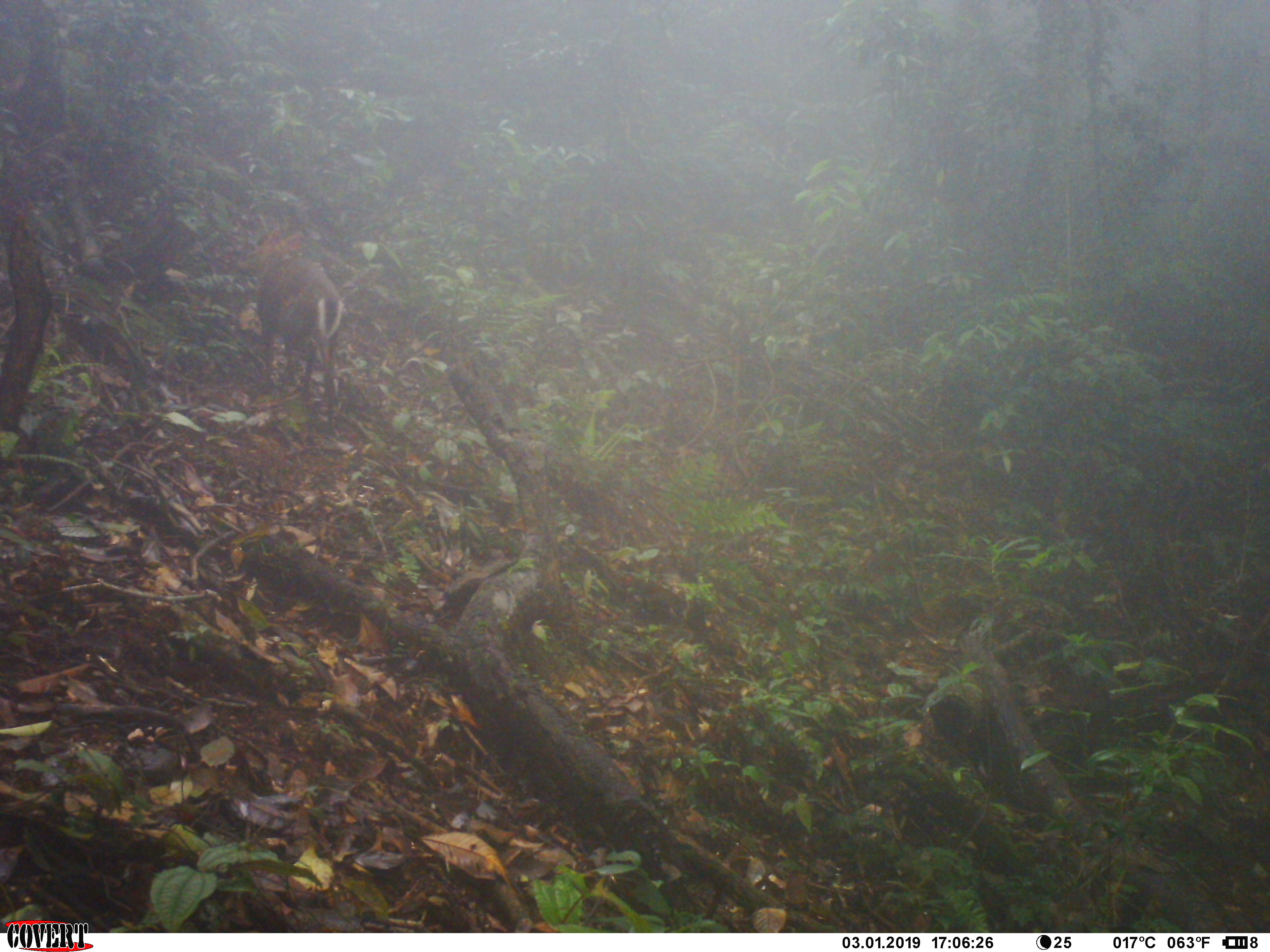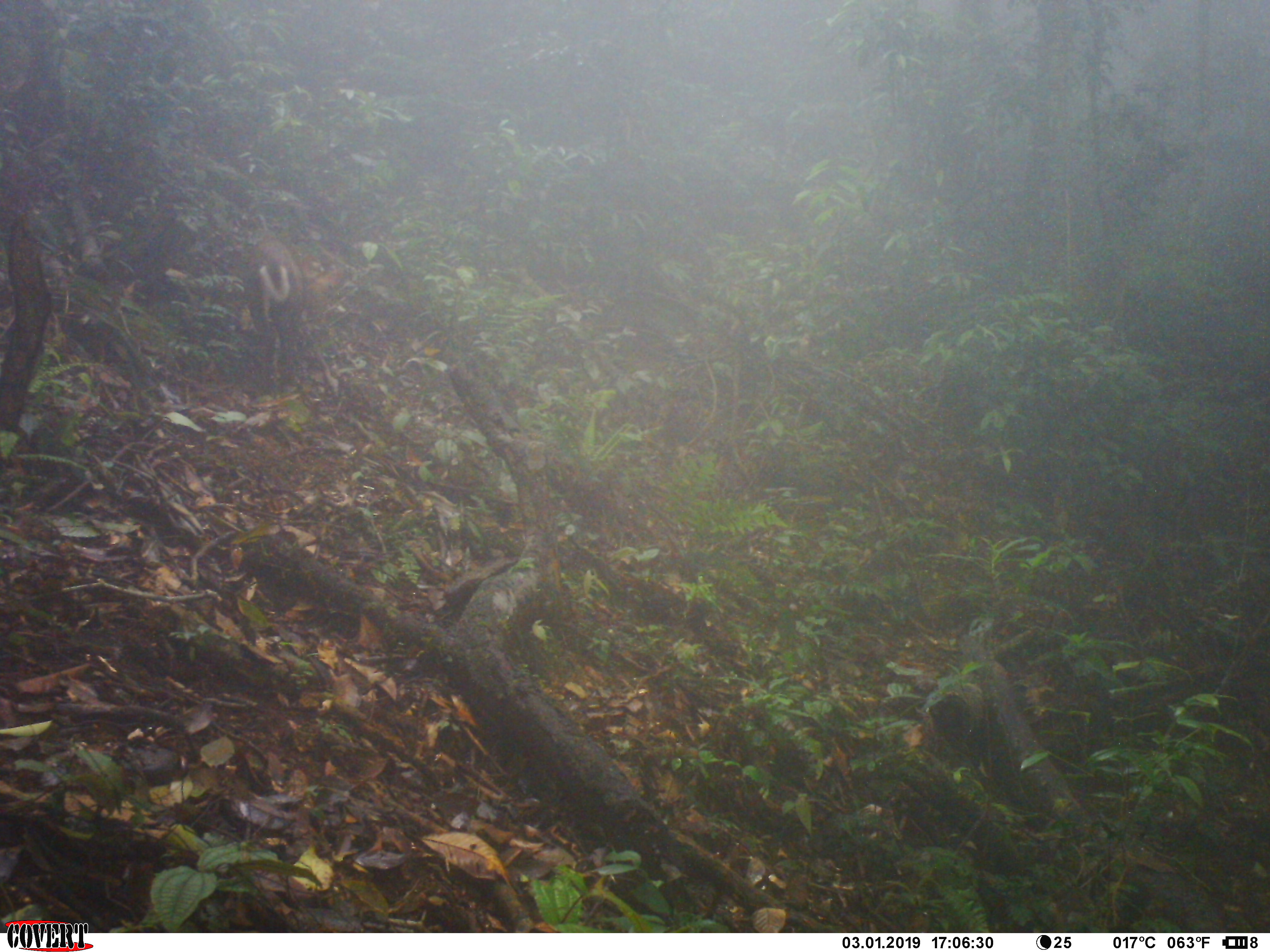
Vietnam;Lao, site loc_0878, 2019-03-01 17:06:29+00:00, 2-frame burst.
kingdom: Animalia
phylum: Chordata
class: Mammalia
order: Artiodactyla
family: Cervidae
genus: Muntiacus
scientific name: Muntiacus rooseveltorum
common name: roosevelt's muntjac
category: roosevelts muntjac group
Roosevelts muntjac group (roosevelt's muntjac) (Muntiacus rooseveltorum). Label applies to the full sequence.